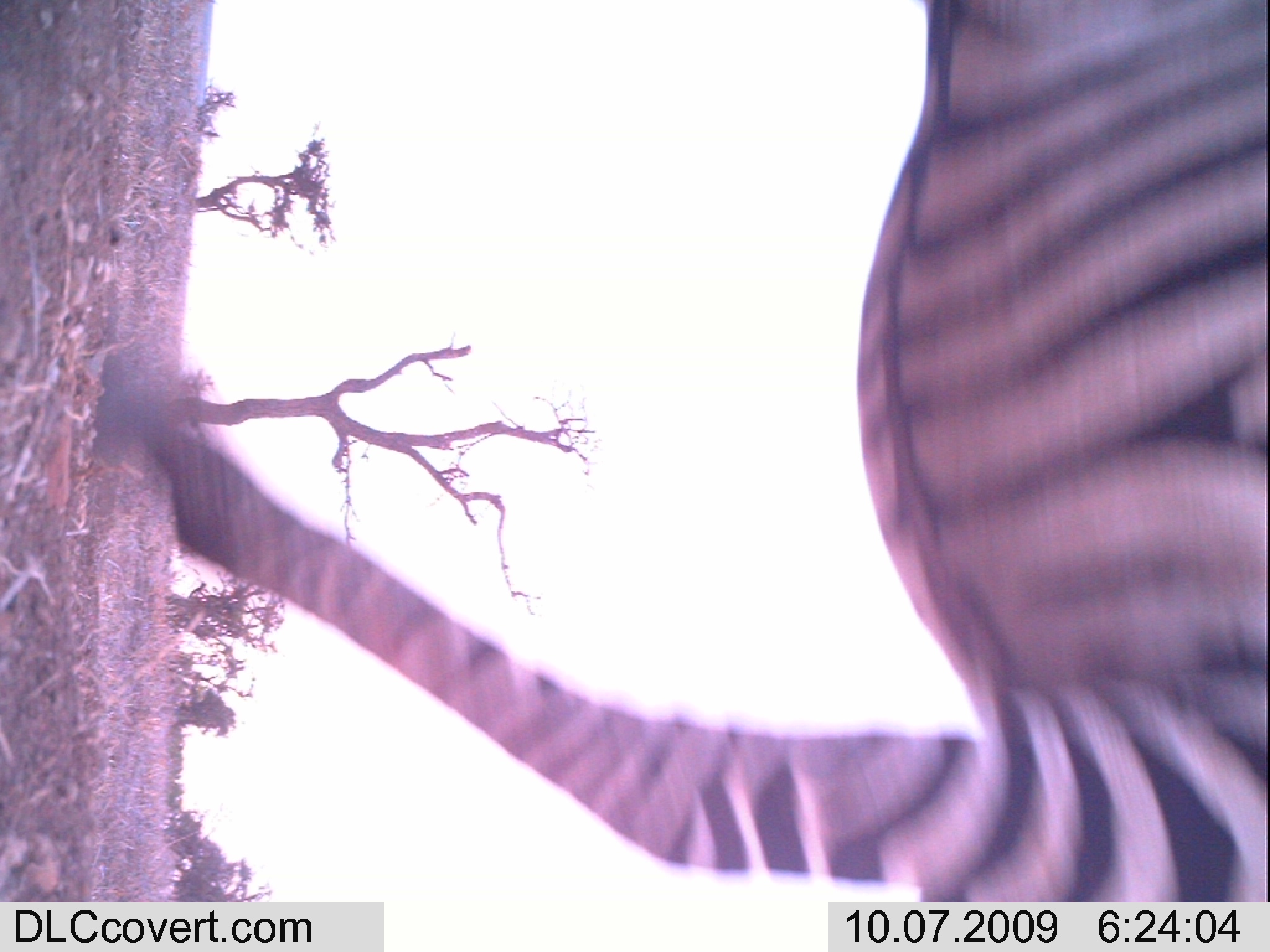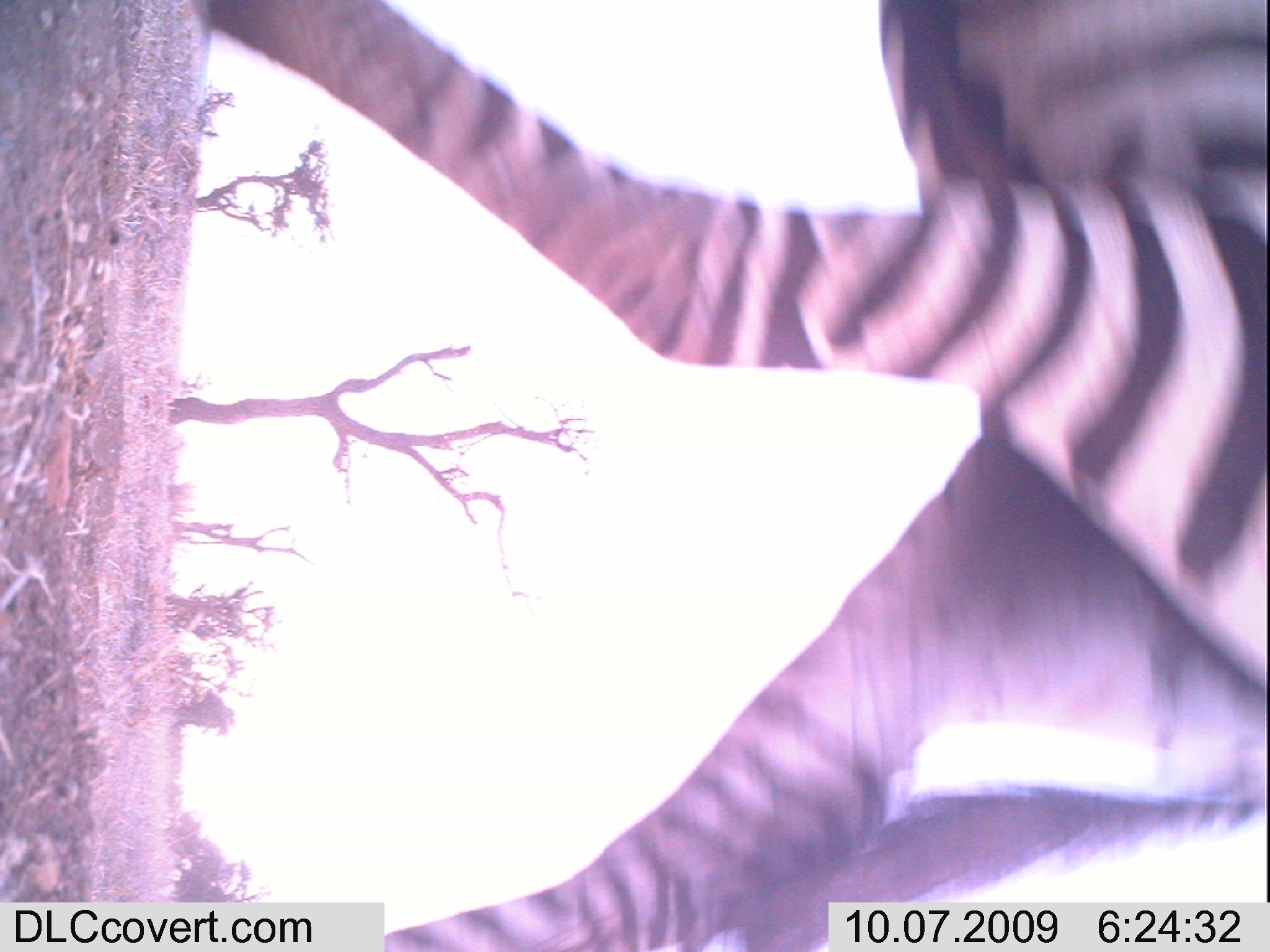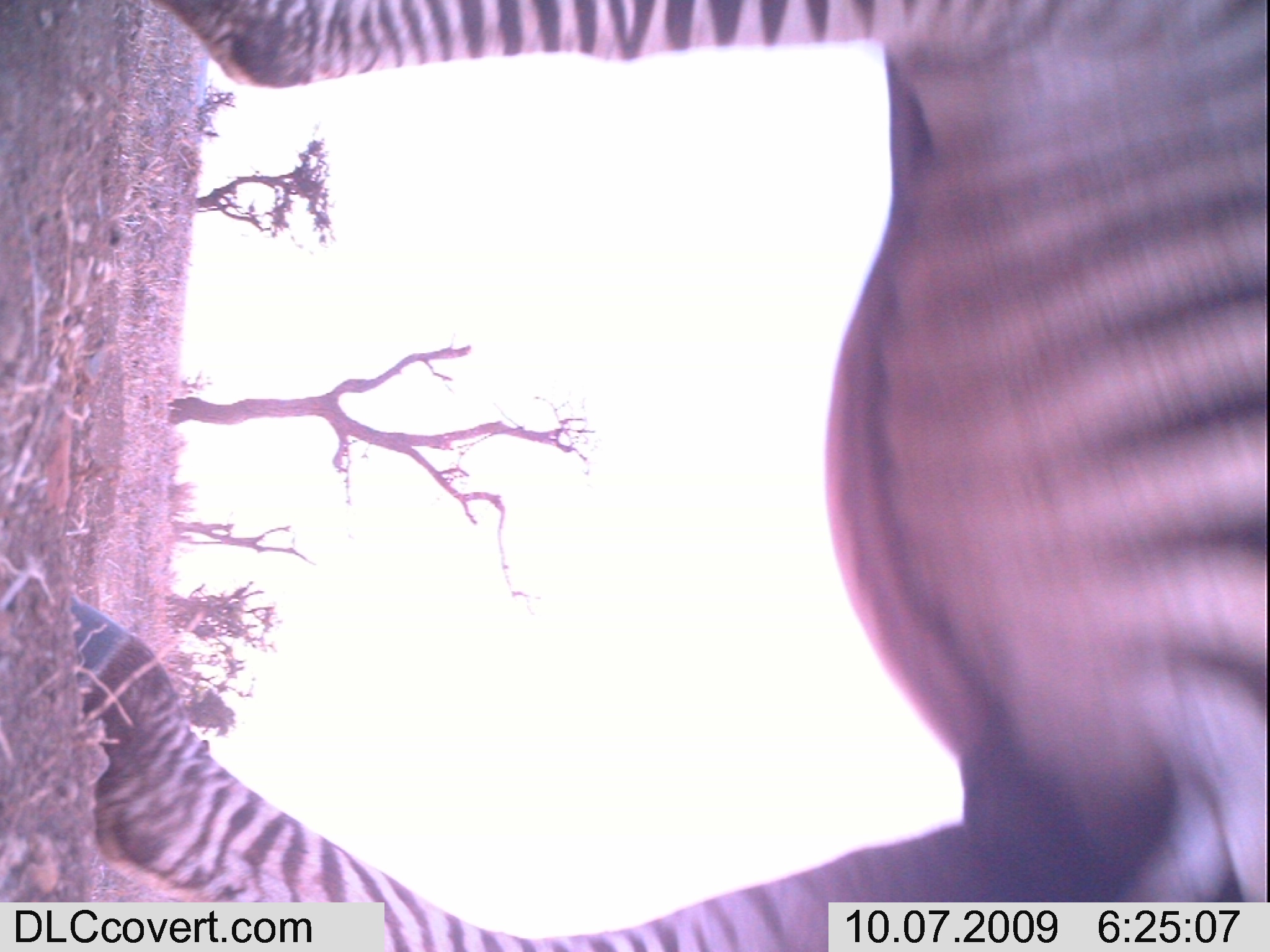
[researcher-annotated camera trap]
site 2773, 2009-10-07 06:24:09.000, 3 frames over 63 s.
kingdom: Animalia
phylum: Chordata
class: Mammalia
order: Perissodactyla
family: Equidae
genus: Equus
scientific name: Equus quagga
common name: plains zebra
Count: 1.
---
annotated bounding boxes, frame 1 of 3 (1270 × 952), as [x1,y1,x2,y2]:
equus quagga: [149,0,1267,952]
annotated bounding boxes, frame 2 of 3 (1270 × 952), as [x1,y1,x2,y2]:
equus quagga: [134,0,1270,952]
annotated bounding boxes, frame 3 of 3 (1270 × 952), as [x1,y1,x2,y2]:
equus quagga: [49,0,1270,950]